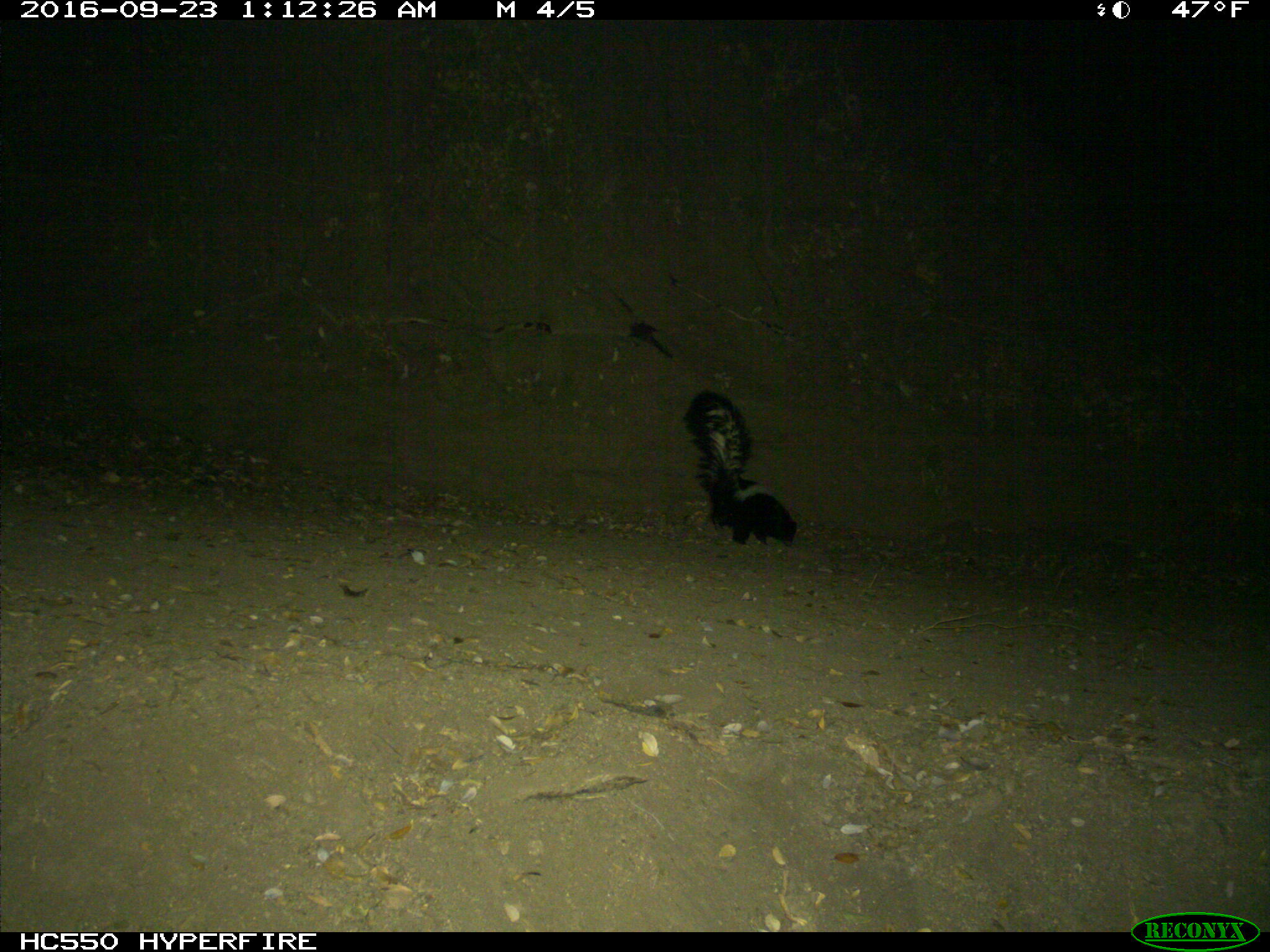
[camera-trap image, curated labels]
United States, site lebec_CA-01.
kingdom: Animalia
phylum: Chordata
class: Mammalia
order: Carnivora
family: Mephitidae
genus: Mephitis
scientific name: Mephitis mephitis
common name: striped skunk